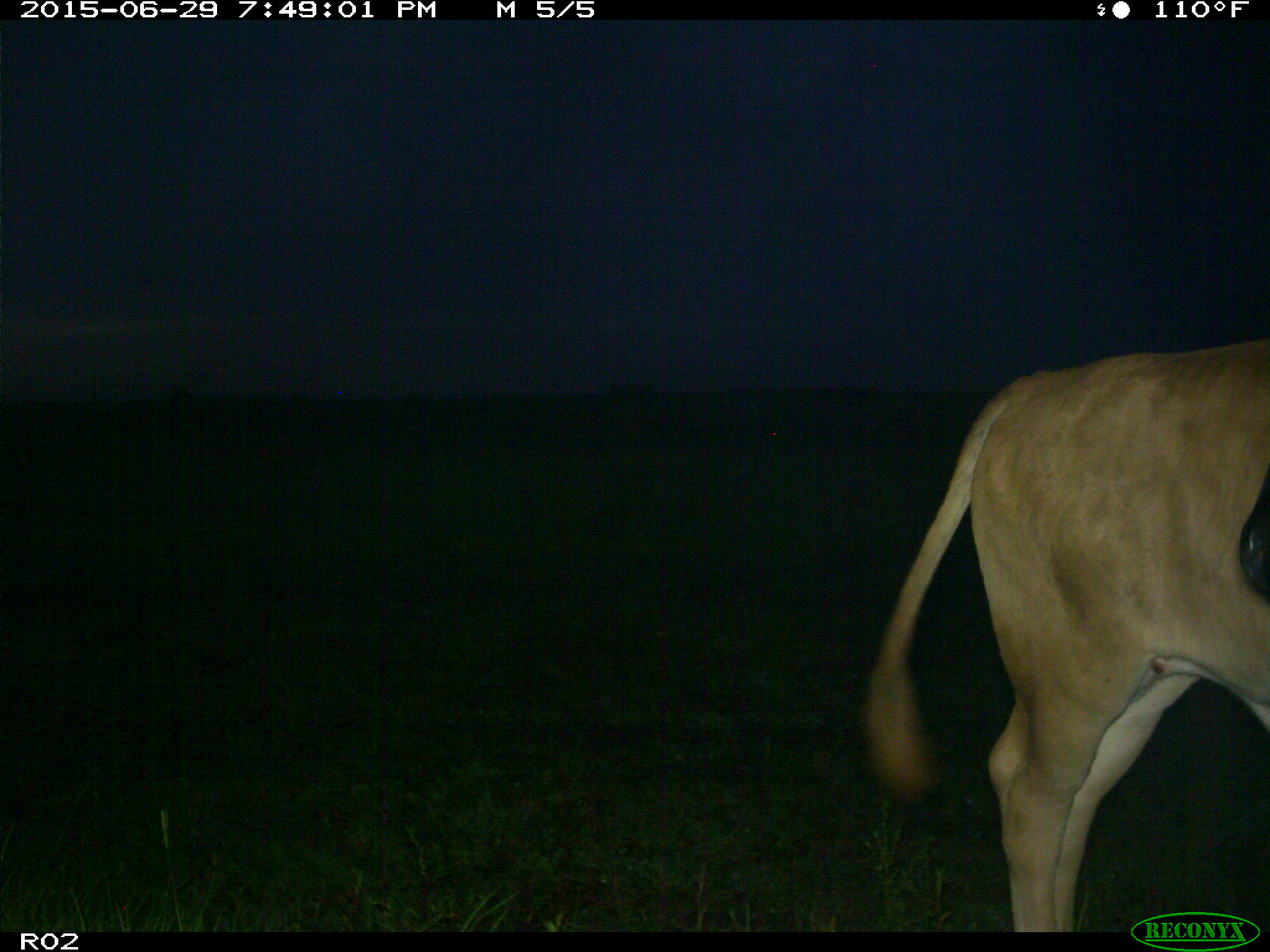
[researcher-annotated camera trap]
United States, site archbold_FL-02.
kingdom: Animalia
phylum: Chordata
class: Mammalia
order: Artiodactyla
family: Bovidae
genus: Bos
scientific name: Bos taurus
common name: domestic cow